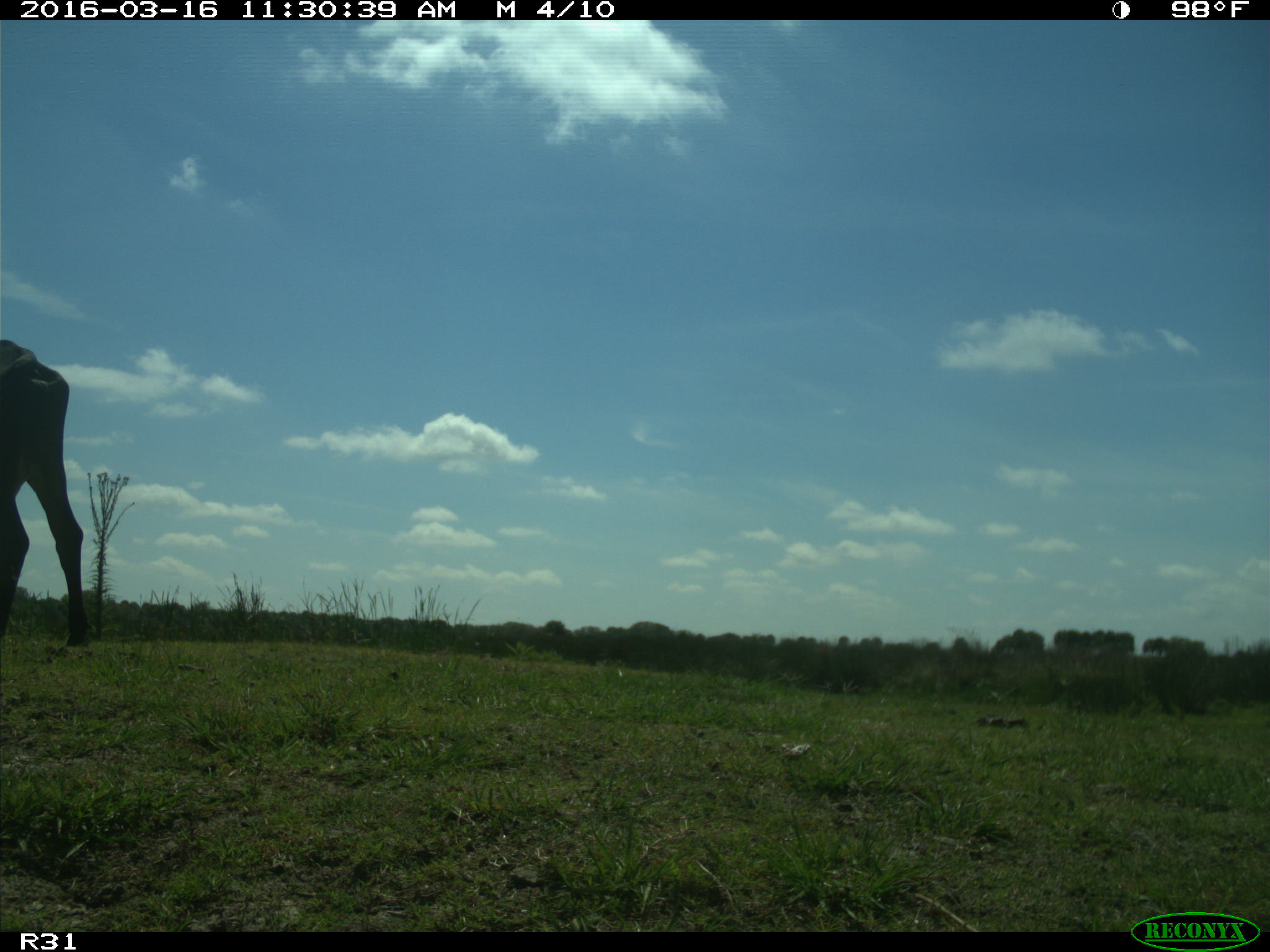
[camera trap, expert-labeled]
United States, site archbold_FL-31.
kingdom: Animalia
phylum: Chordata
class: Mammalia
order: Artiodactyla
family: Bovidae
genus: Bos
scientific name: Bos taurus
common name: domestic cow